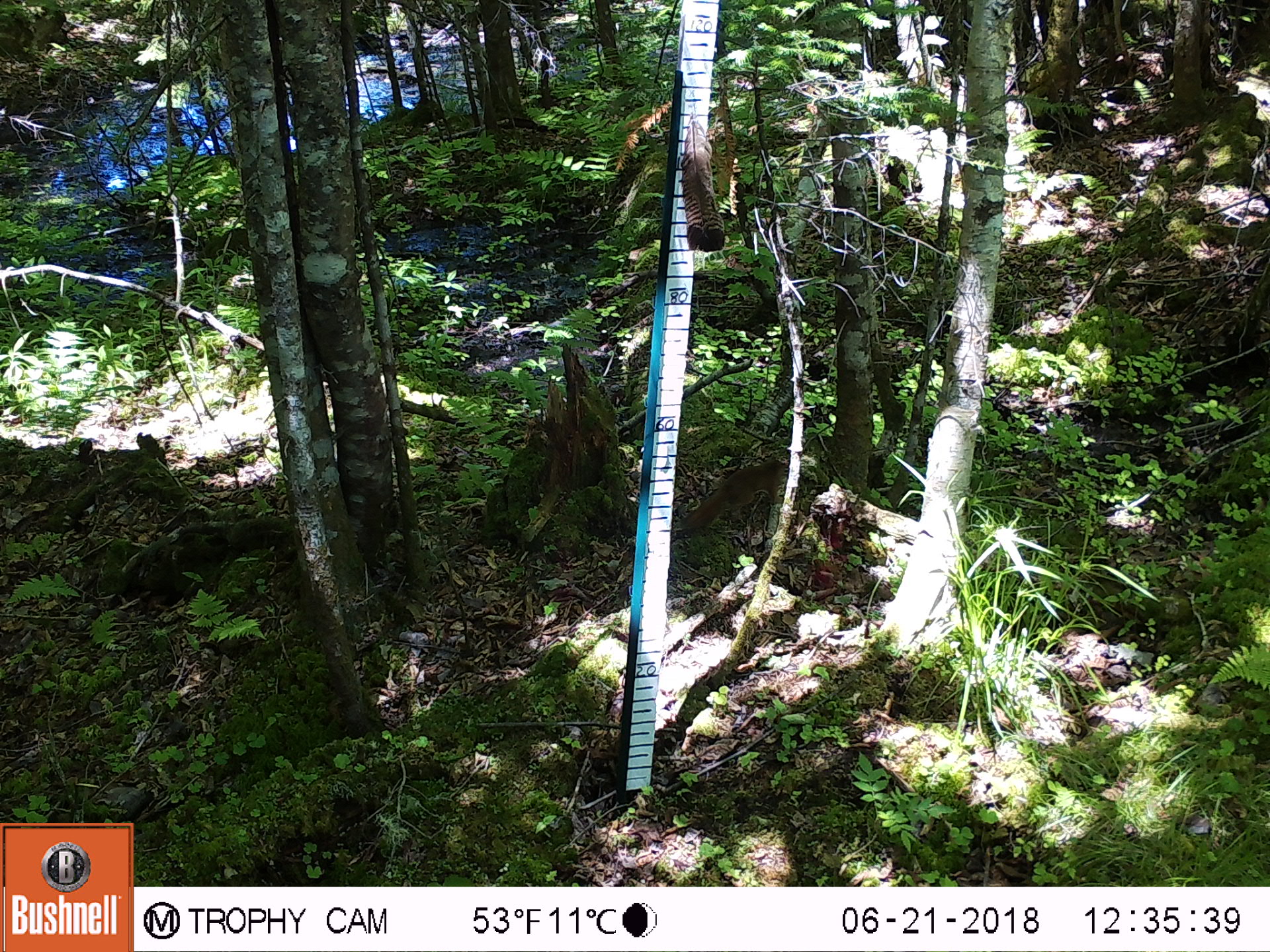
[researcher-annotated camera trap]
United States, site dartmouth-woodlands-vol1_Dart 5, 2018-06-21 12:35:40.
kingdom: Animalia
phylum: Chordata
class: Mammalia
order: Rodentia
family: Sciuridae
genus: Tamiasciurus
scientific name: Tamiasciurus hudsonicus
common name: red squirrel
Red squirrel (Tamiasciurus hudsonicus).